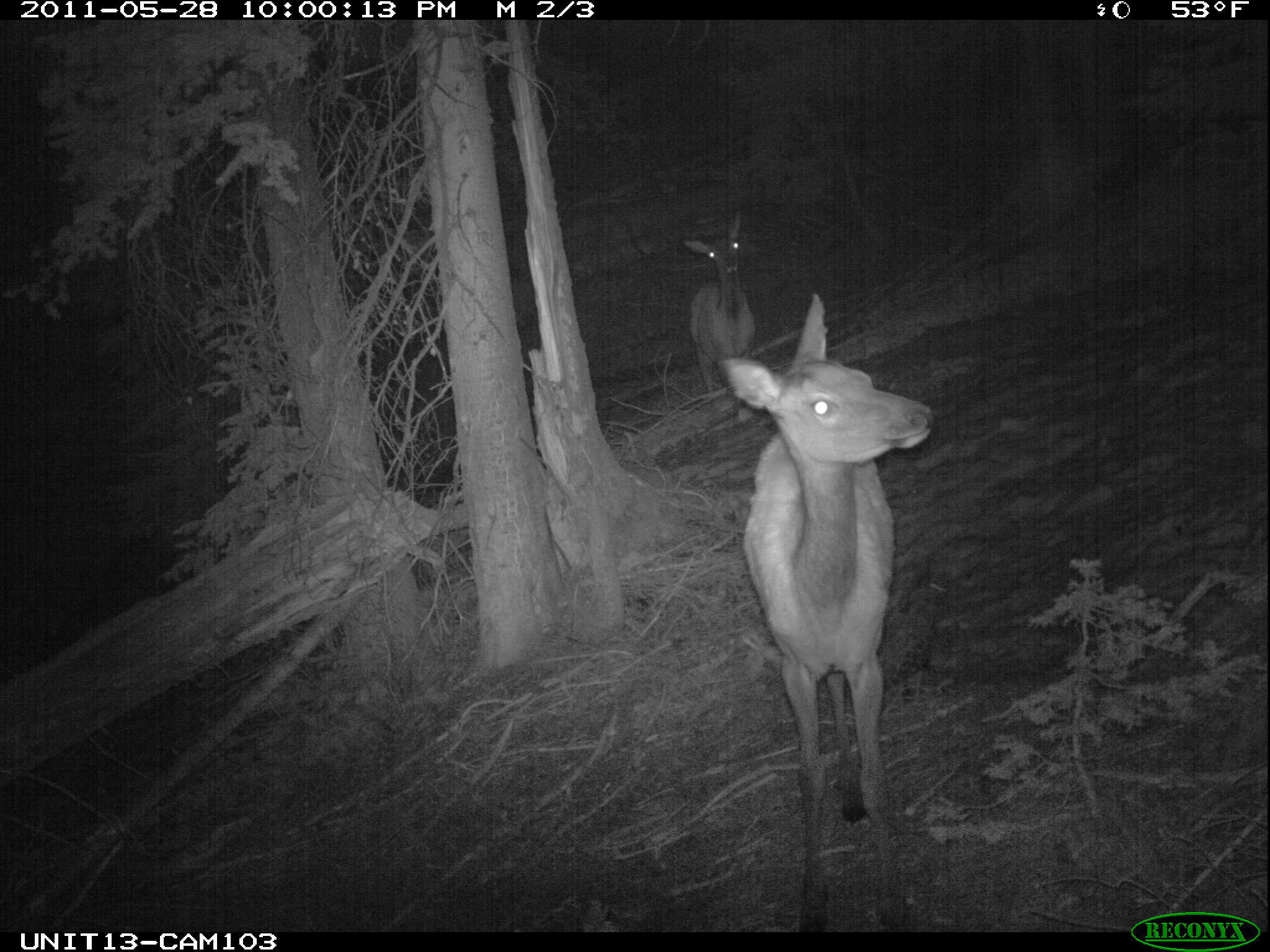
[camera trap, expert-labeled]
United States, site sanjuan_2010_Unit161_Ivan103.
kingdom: Animalia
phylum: Chordata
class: Mammalia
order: Artiodactyla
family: Cervidae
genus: Cervus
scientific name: Cervus elaphus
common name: red deer